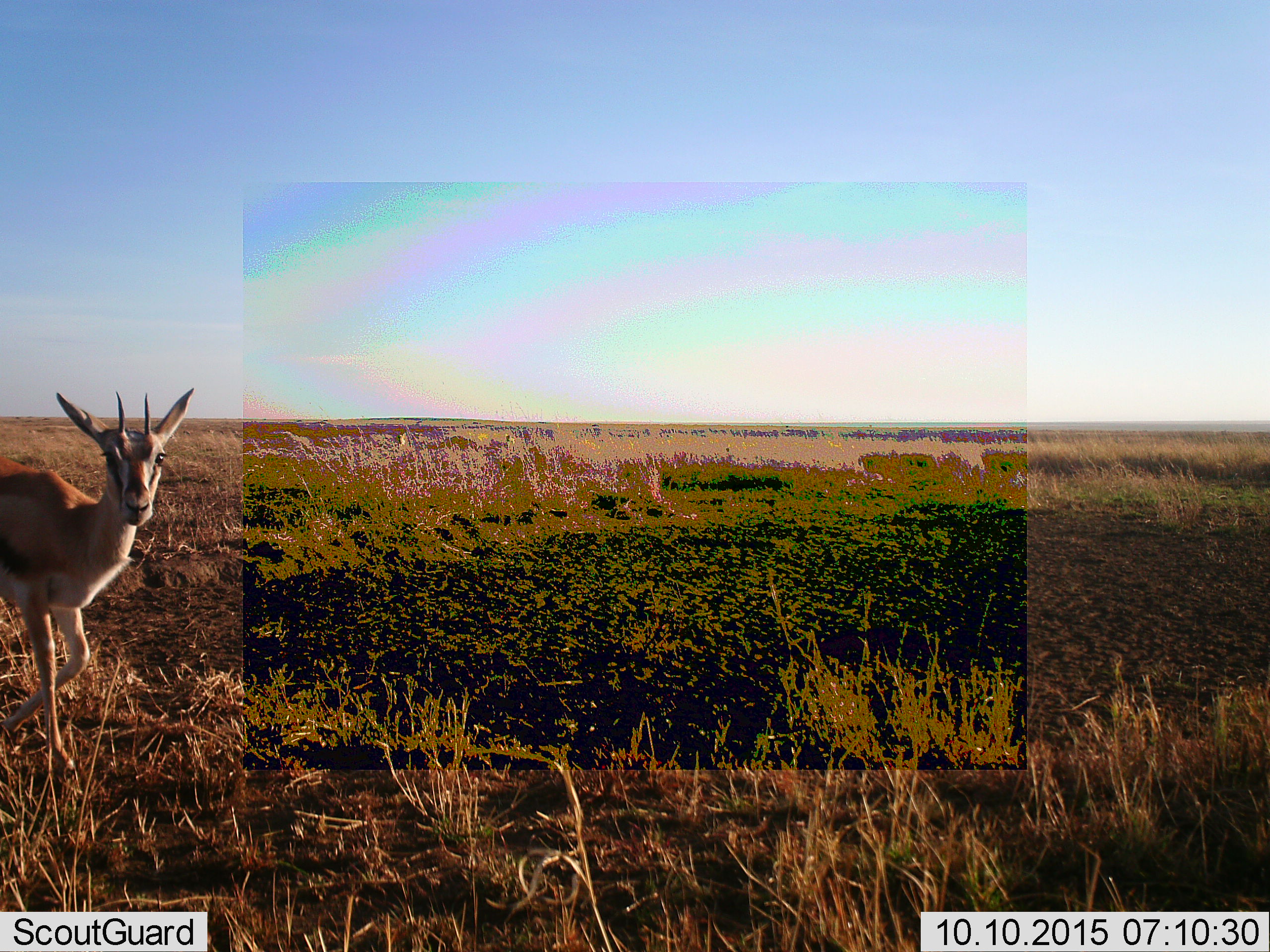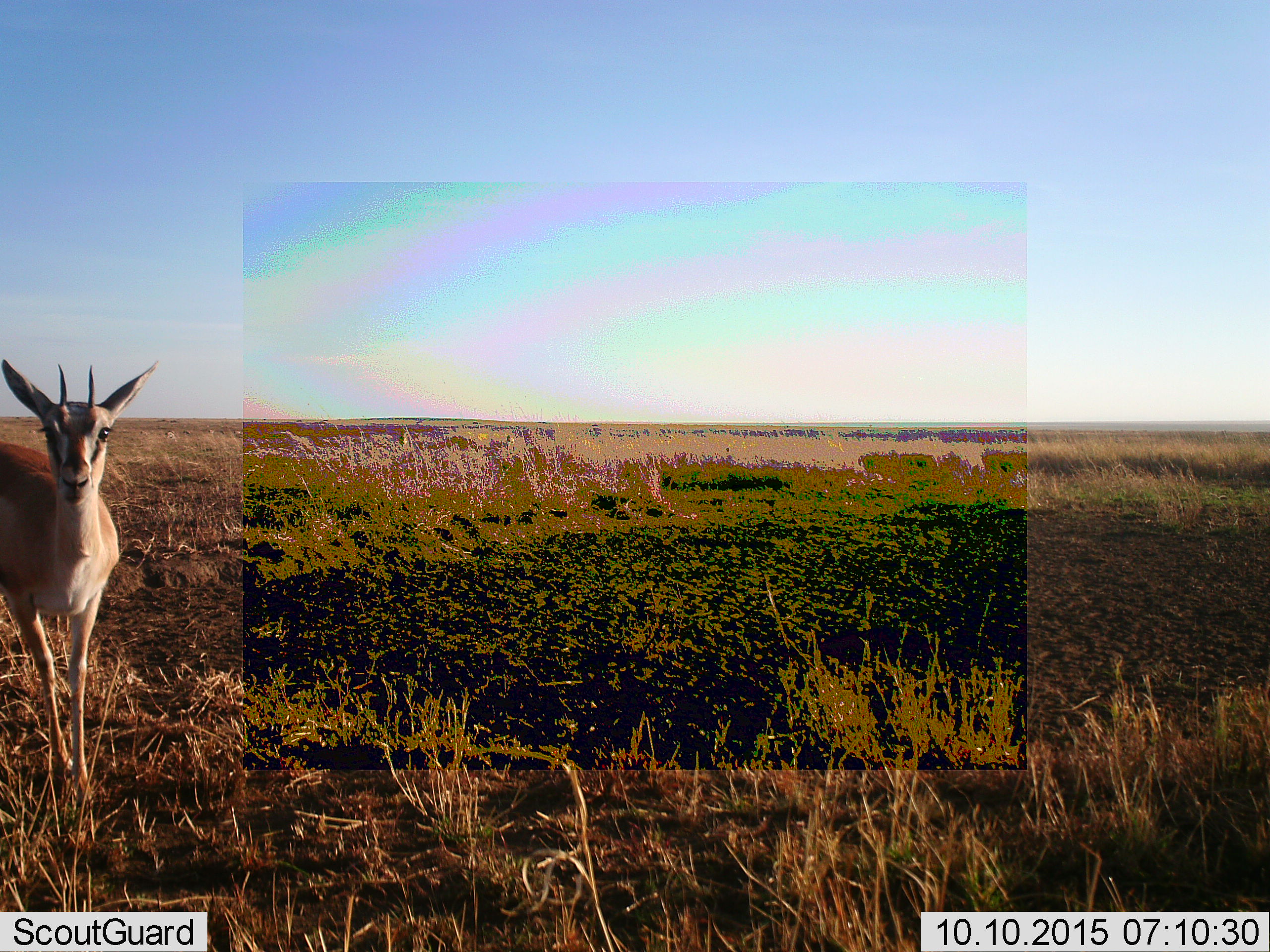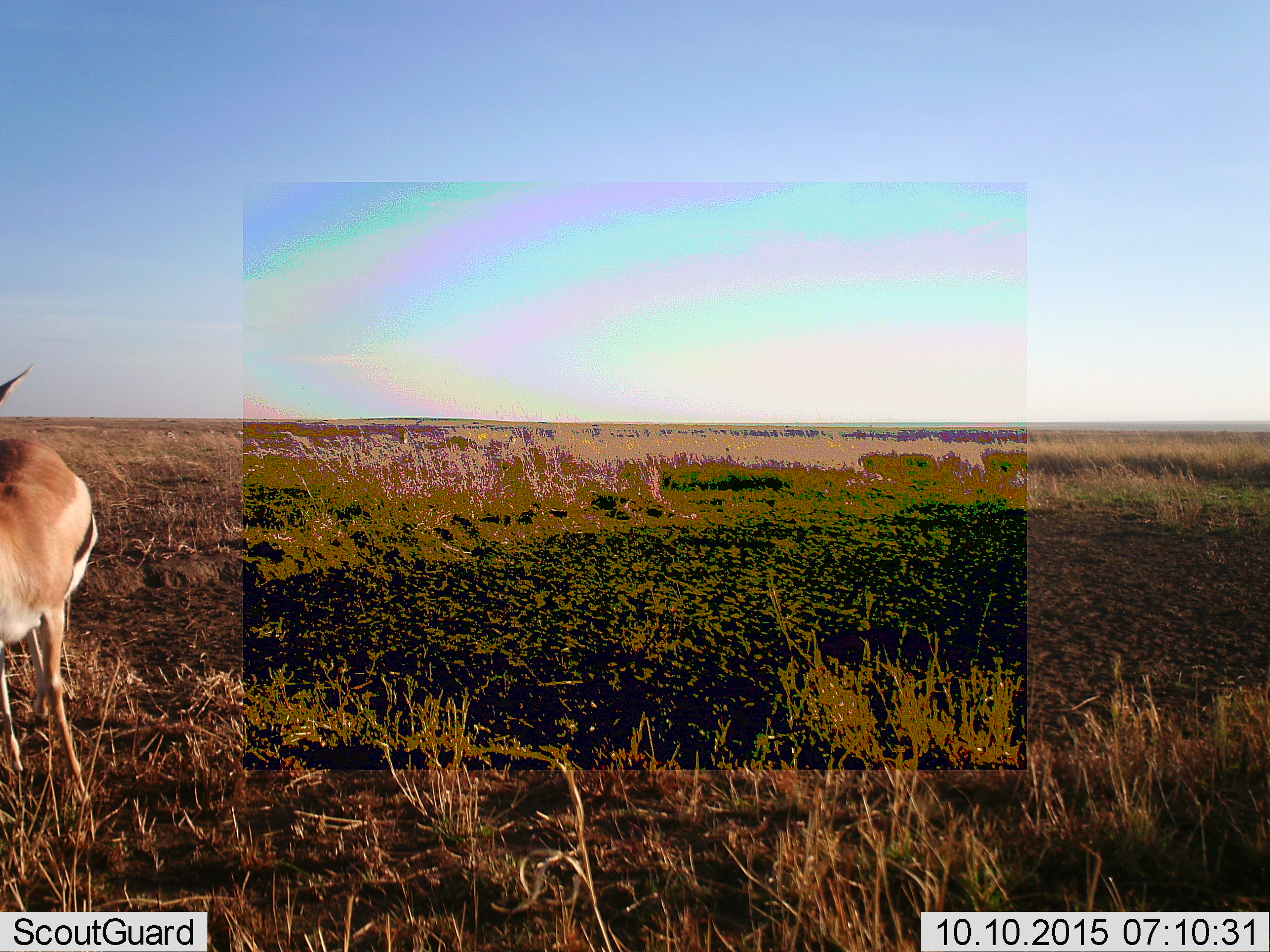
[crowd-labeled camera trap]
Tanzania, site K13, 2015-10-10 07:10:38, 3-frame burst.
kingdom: Animalia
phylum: Chordata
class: Mammalia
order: Artiodactyla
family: Bovidae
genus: Eudorcas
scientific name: Eudorcas thomsonii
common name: thomson's gazelle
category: gazellethomsons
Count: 1.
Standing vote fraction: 38%.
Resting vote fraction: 0%.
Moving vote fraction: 62%.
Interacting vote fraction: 0%.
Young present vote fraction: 0%.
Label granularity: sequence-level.